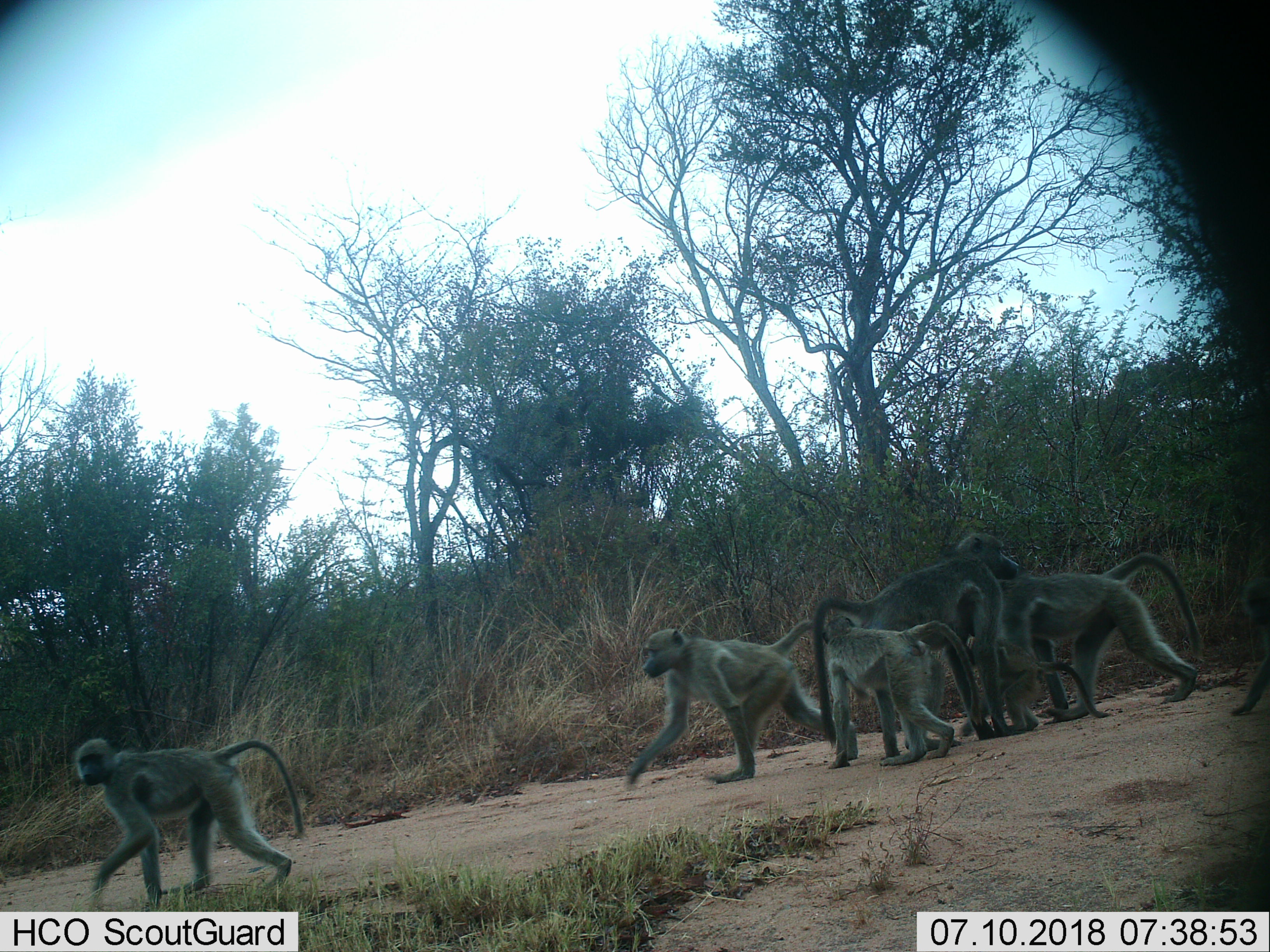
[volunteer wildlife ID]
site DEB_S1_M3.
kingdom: Animalia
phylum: Chordata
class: Mammalia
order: Primates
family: Cercopithecidae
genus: Papio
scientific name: Papio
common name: baboon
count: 7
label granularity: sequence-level